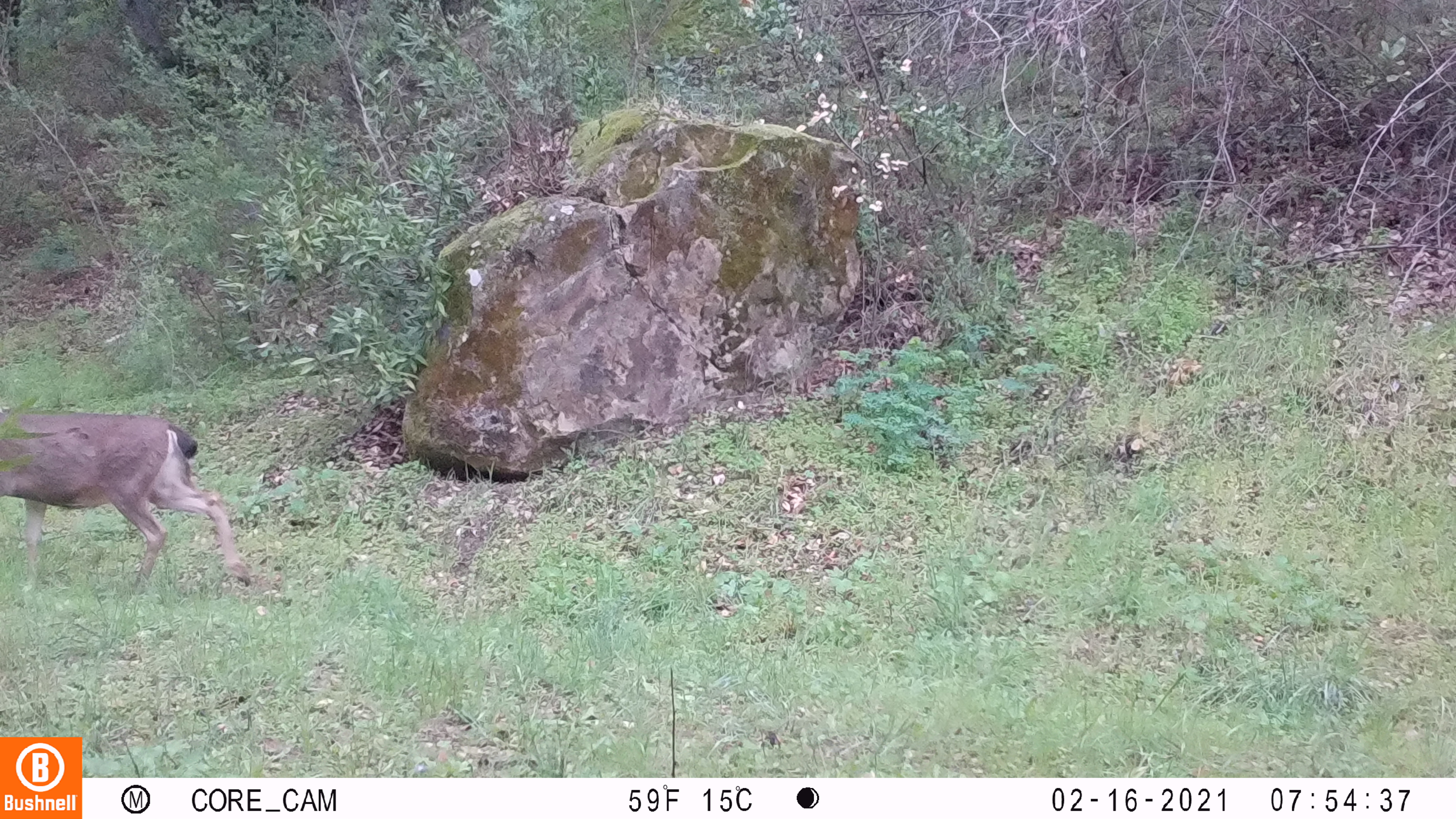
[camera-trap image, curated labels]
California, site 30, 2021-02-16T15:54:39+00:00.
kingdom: Animalia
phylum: Chordata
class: Mammalia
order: Artiodactyla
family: Cervidae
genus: Odocoileus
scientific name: Odocoileus hemionus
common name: mule deer